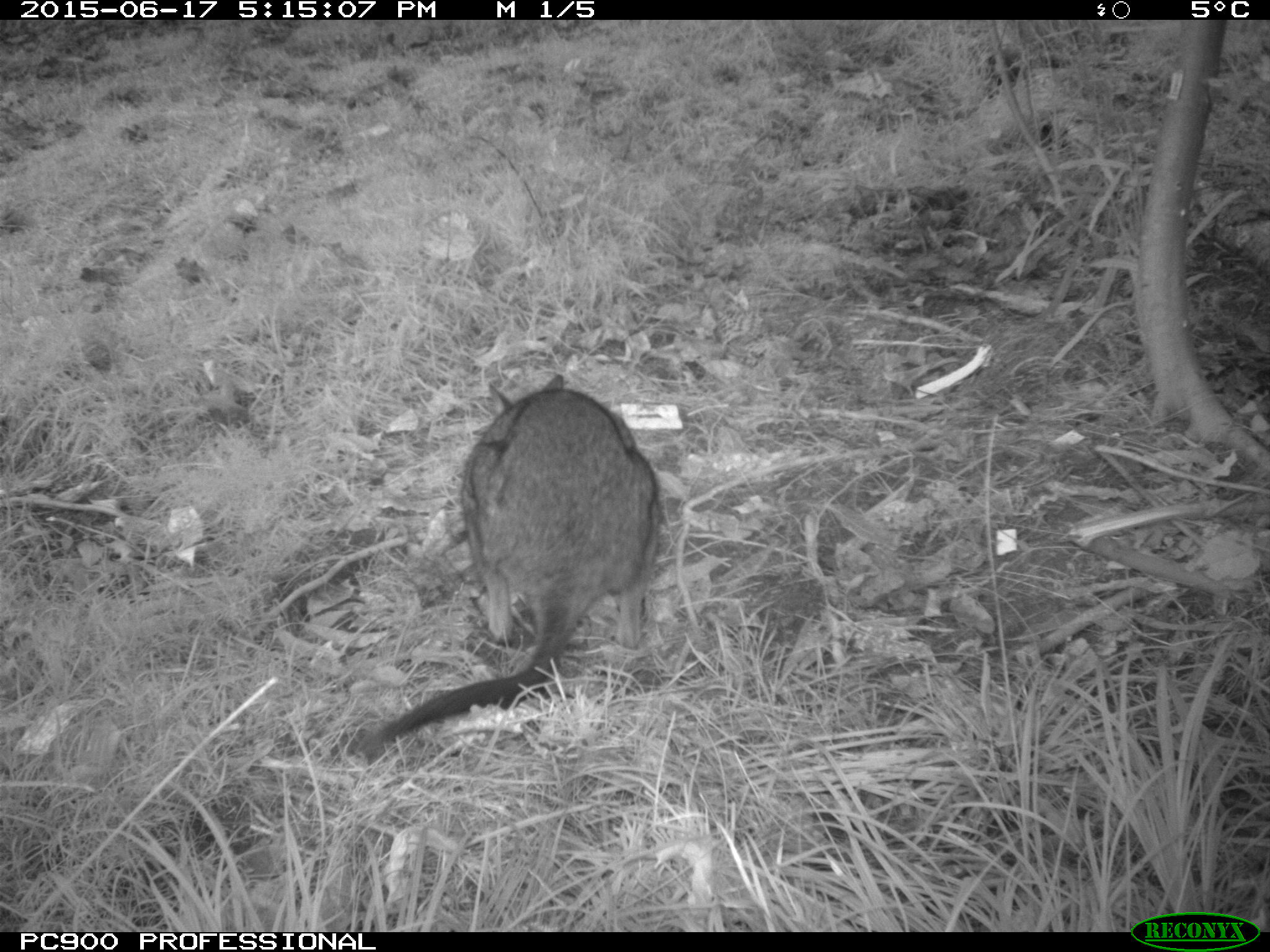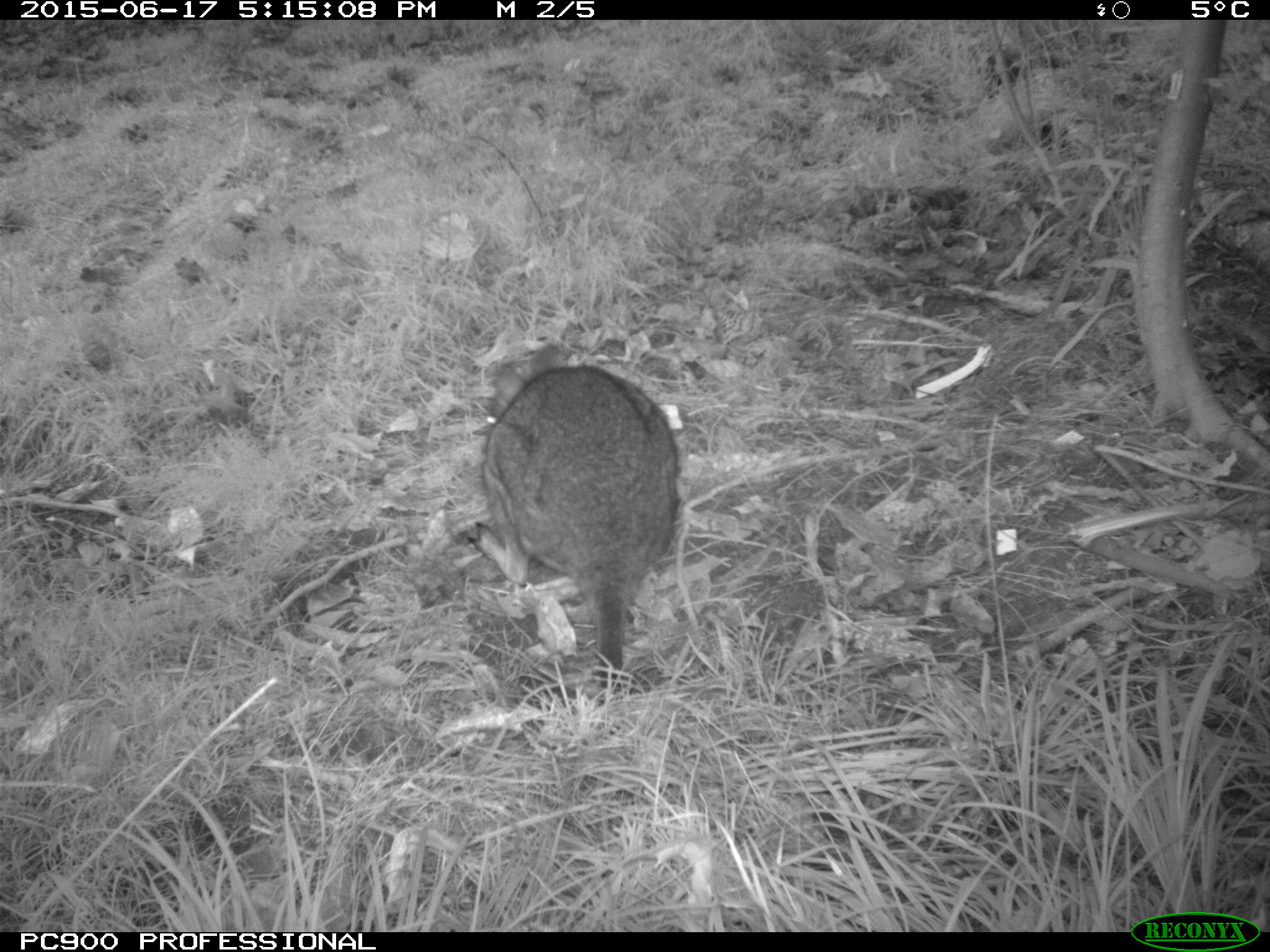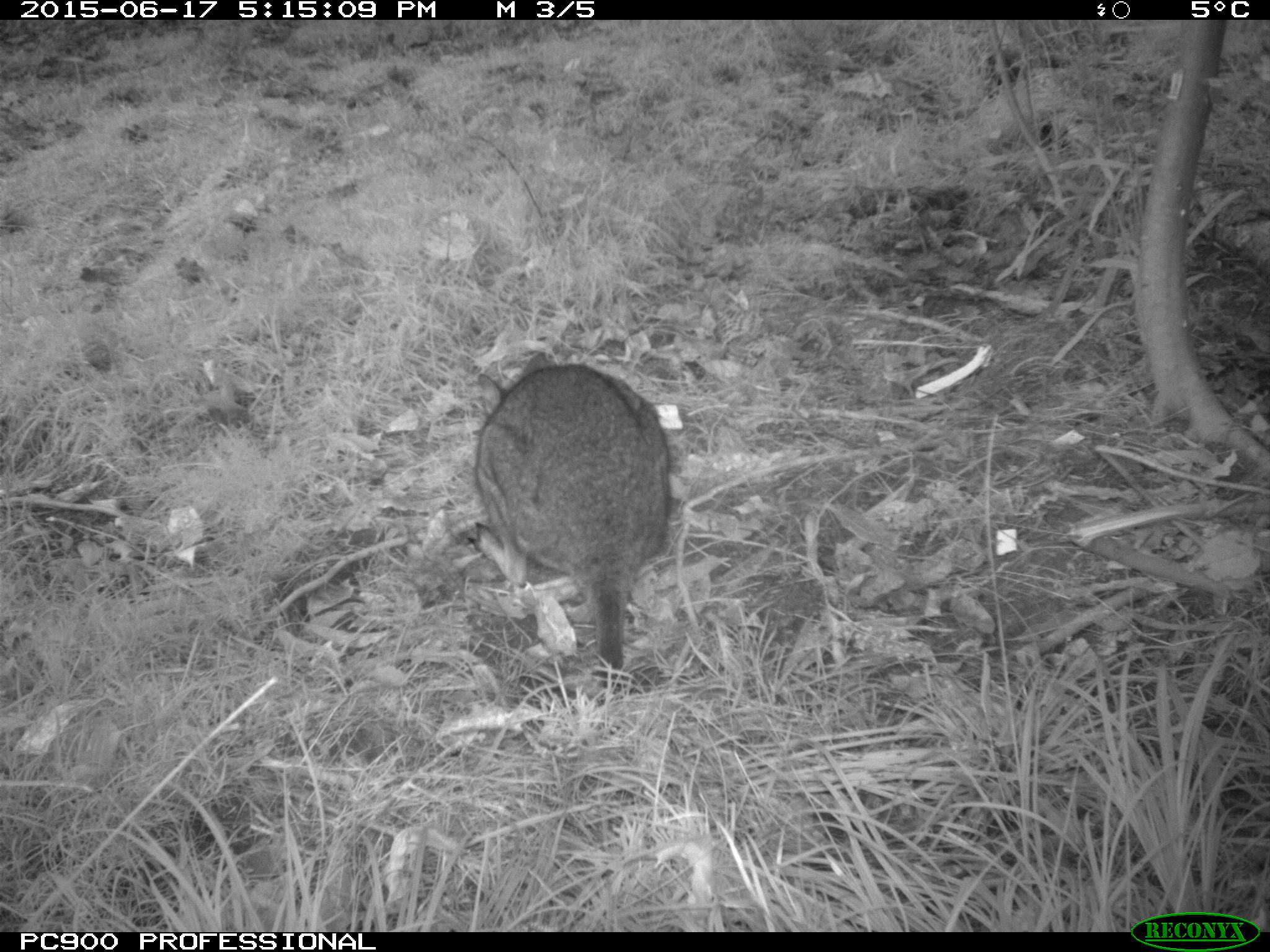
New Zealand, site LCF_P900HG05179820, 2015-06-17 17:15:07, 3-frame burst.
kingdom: Animalia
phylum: Chordata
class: Mammalia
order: Diprotodontia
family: Macropodidae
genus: Notamacropus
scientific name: Notamacropus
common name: wallaby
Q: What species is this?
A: Wallaby (Notamacropus).